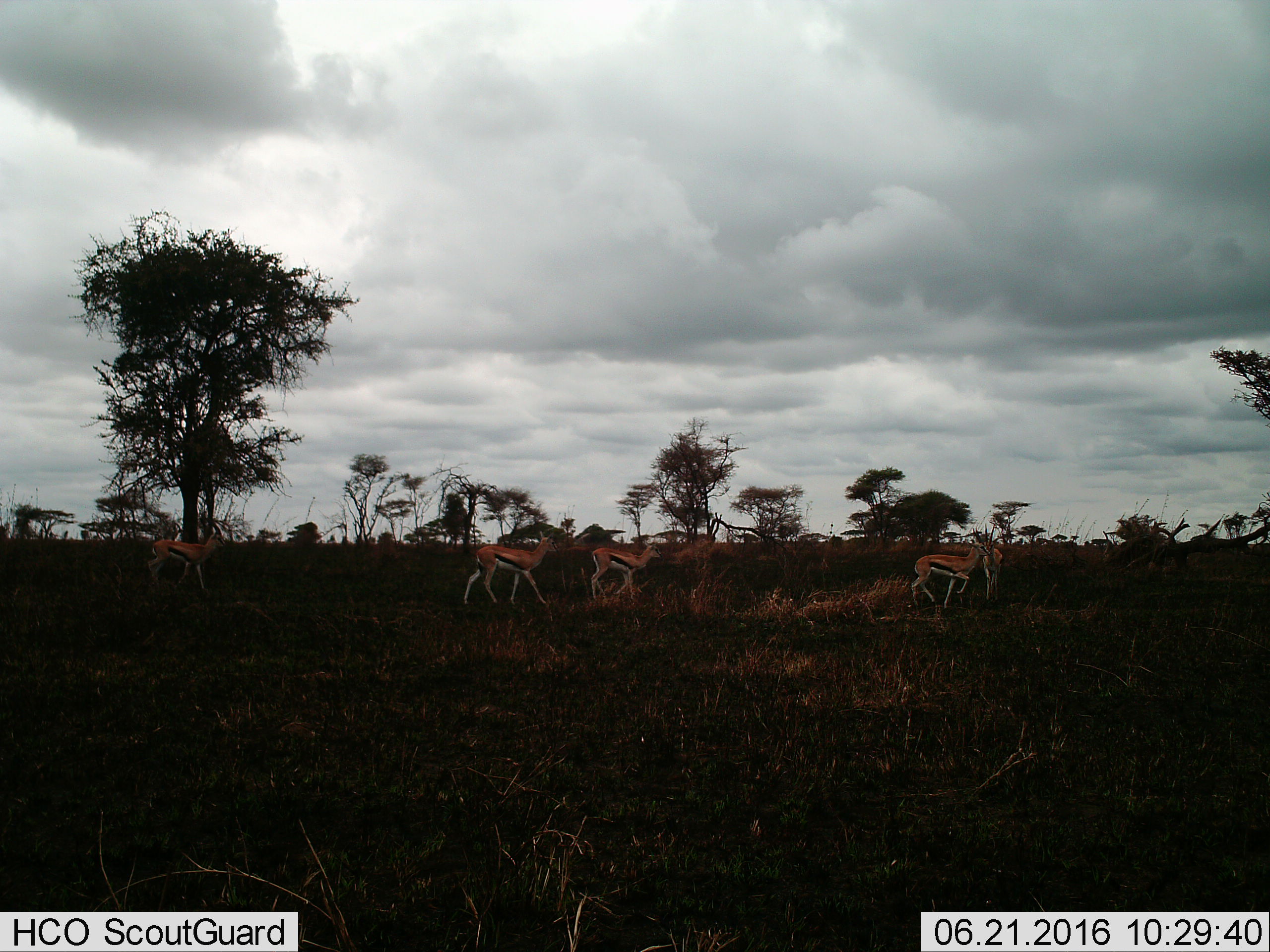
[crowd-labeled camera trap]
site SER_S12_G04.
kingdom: Animalia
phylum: Chordata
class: Mammalia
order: Artiodactyla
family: Bovidae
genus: Eudorcas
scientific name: Eudorcas thomsonii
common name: thomson's gazelle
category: gazellethomsons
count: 5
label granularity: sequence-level